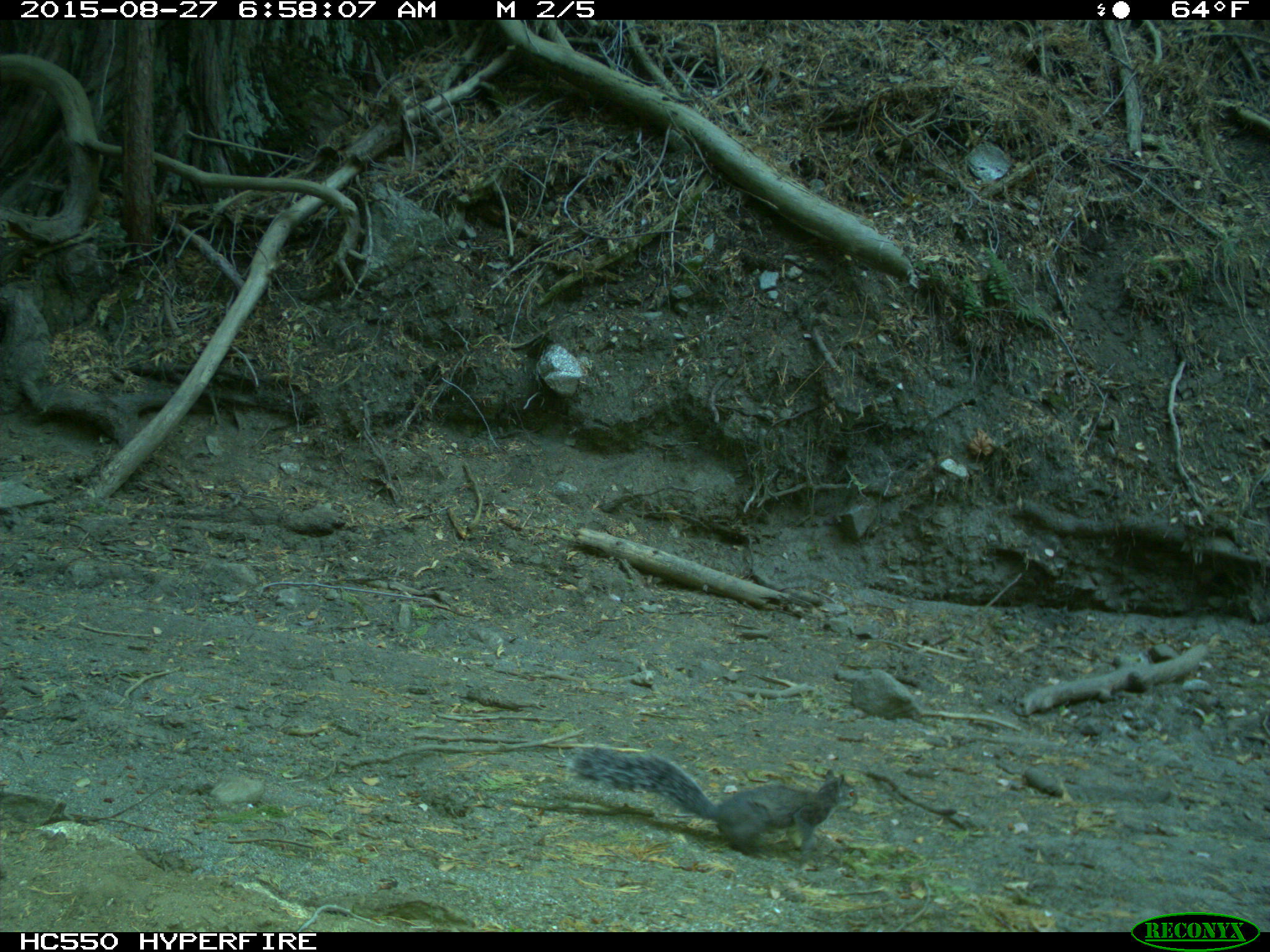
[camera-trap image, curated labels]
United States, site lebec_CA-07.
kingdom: Animalia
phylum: Chordata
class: Mammalia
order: Rodentia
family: Sciuridae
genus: Sciurus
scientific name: Sciurus carolinensis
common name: eastern gray squirrel